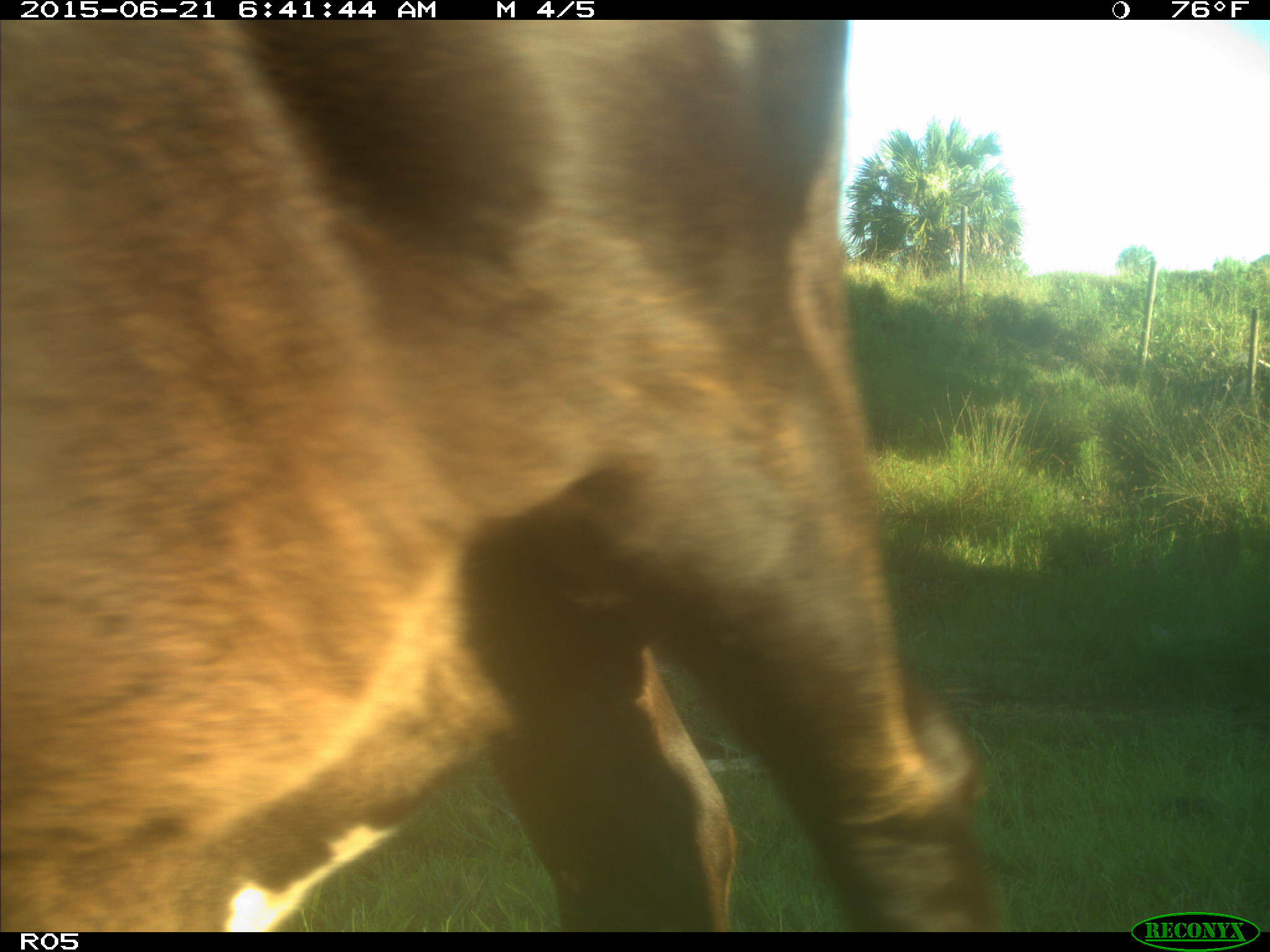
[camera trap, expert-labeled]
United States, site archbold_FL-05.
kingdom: Animalia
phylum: Chordata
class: Mammalia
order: Artiodactyla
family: Bovidae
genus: Bos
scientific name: Bos taurus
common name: domestic cow